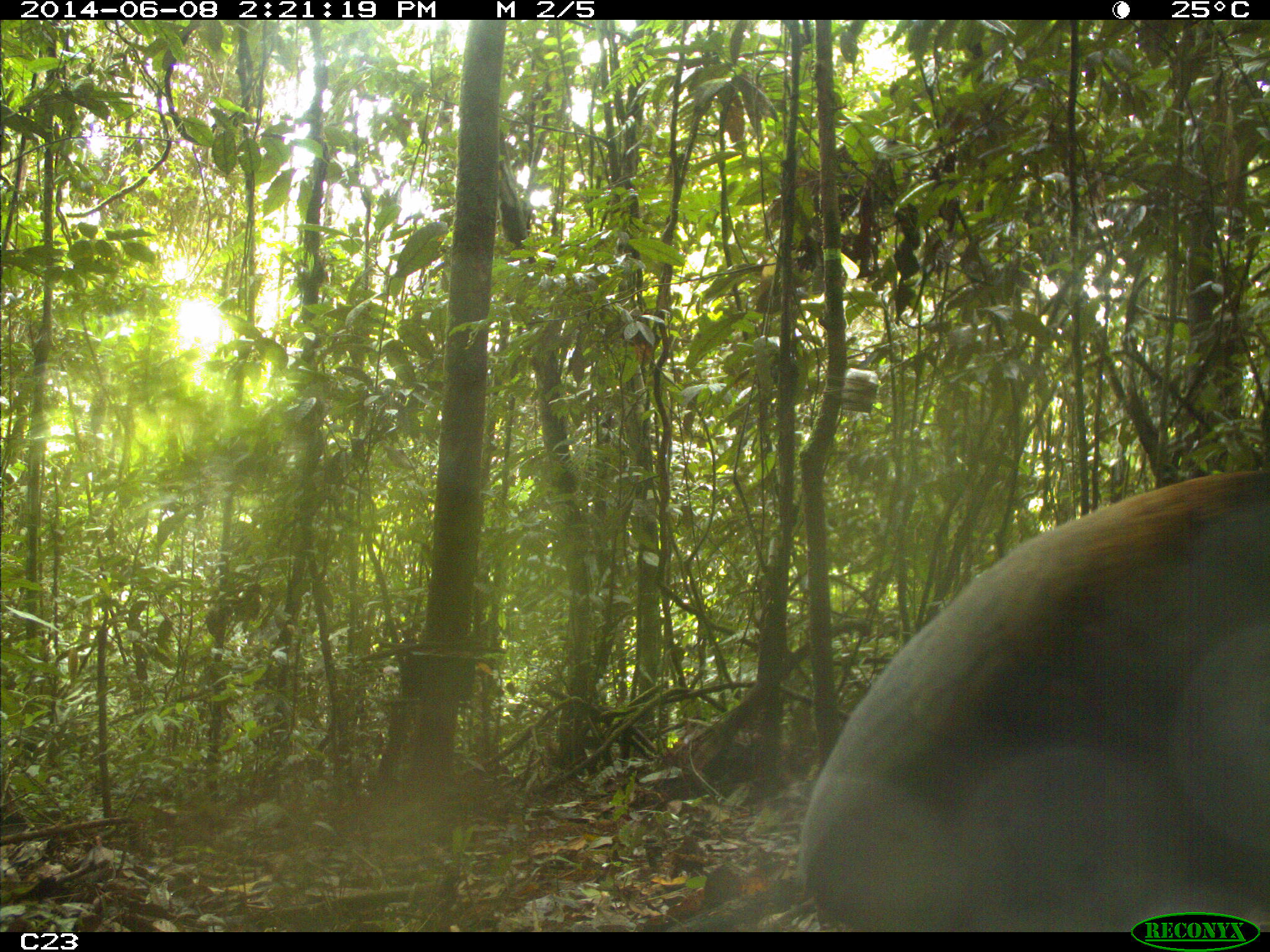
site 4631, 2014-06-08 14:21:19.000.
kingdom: Animalia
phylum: Chordata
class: Aves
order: Gruiformes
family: Psophiidae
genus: Psophia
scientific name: Psophia crepitans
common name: gray-winged trumpeter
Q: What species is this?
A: Psophia crepitans (gray-winged trumpeter).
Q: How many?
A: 3.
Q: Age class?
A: Adult.